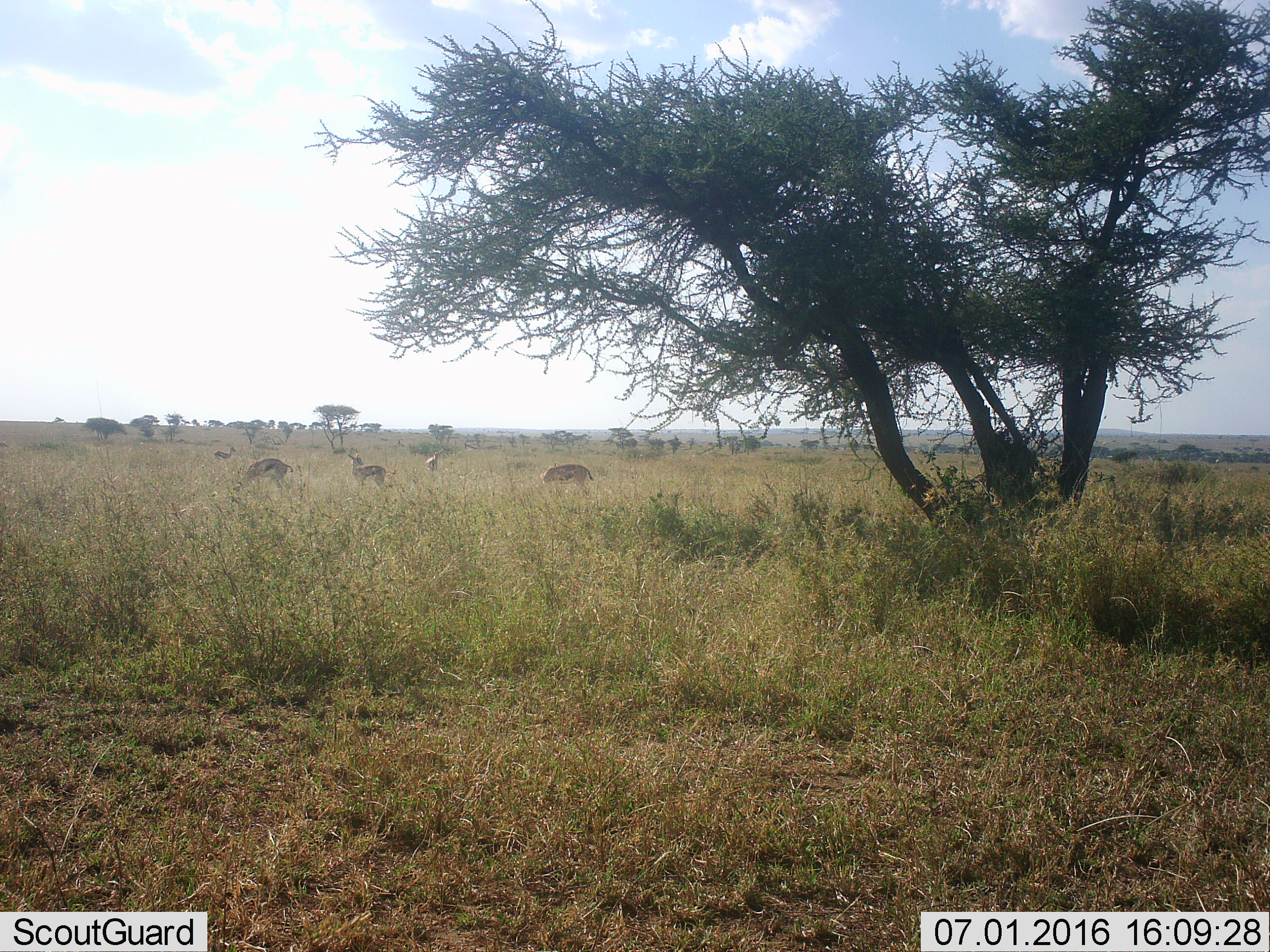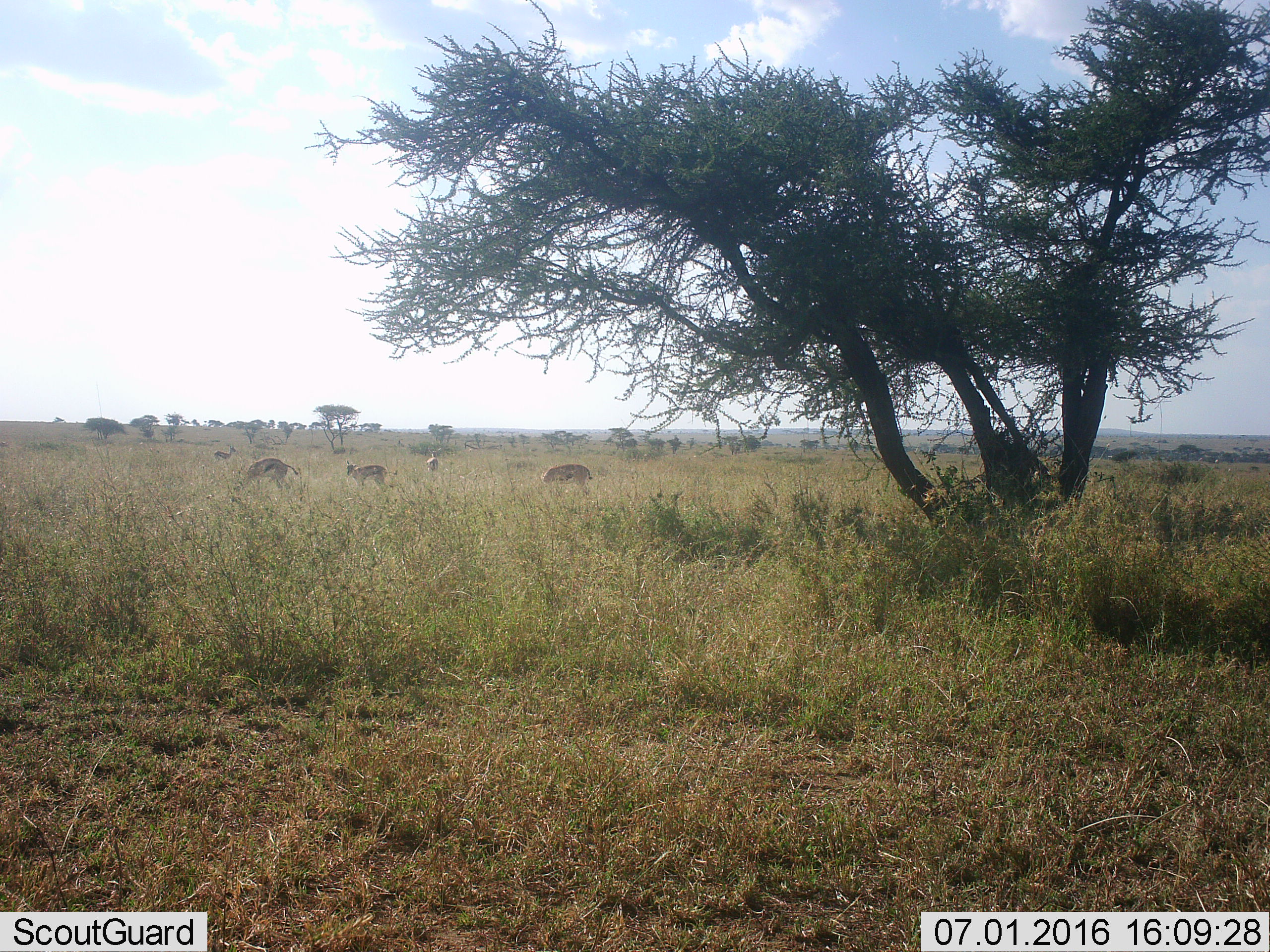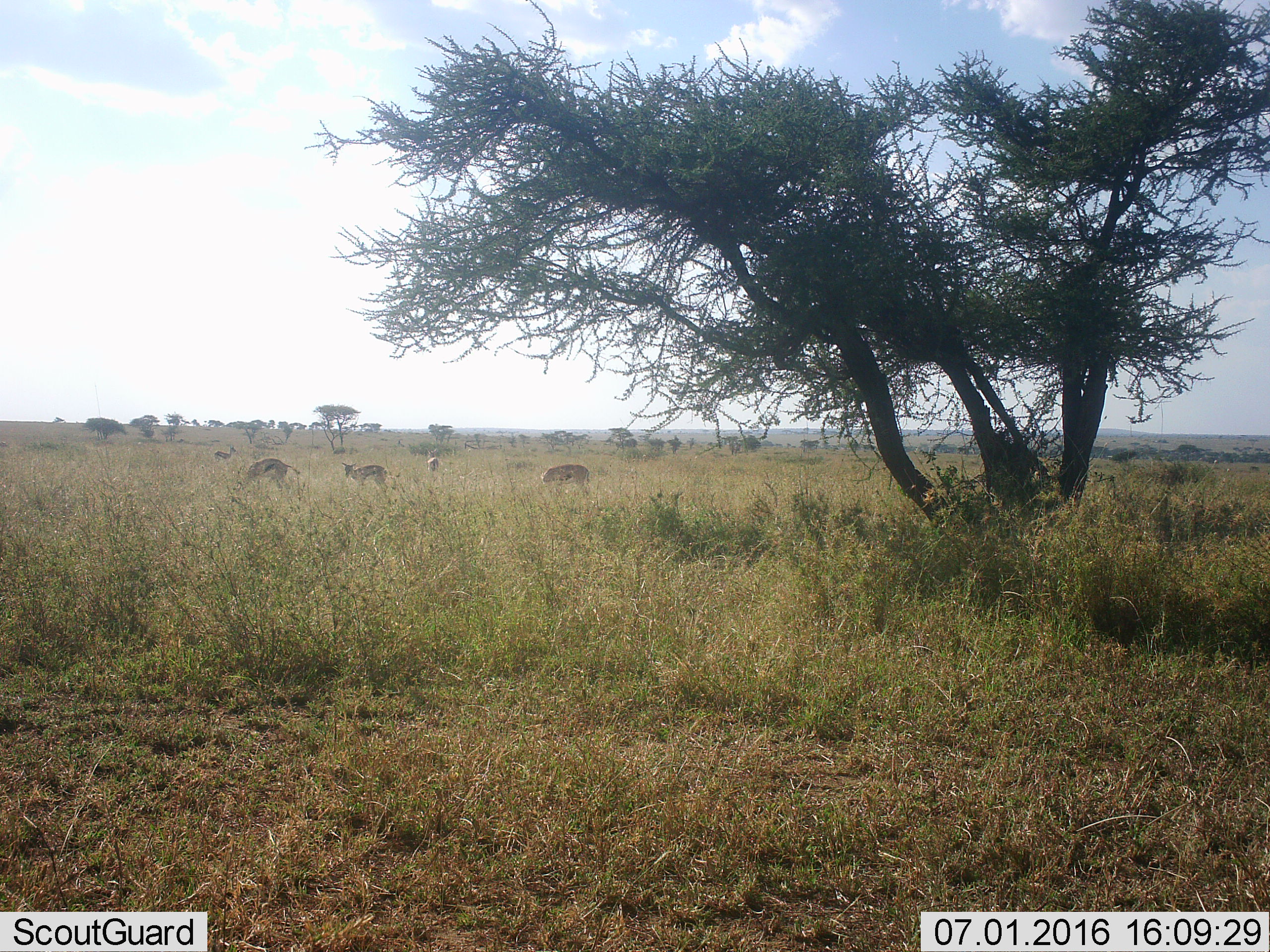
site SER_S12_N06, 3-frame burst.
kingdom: Animalia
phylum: Chordata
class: Mammalia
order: Artiodactyla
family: Bovidae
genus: Eudorcas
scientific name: Eudorcas thomsonii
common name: thomson's gazelle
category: gazellethomsons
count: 5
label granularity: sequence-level